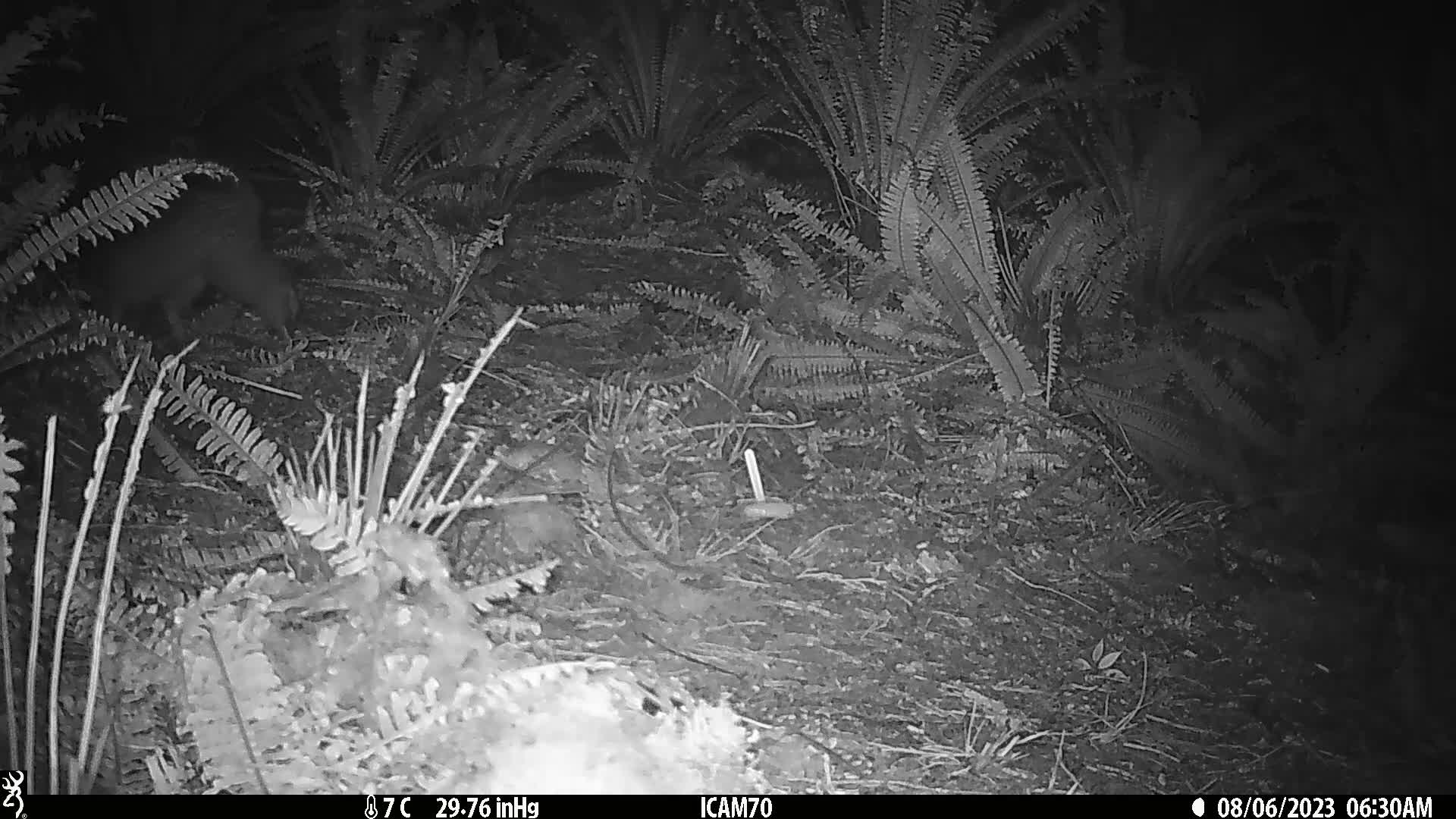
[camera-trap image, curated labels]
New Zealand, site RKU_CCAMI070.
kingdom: Animalia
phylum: Chordata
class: Aves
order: Apterygiformes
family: Apterygidae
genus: Apteryx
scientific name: Apteryx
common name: kiwi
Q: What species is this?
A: Kiwi (Apteryx).